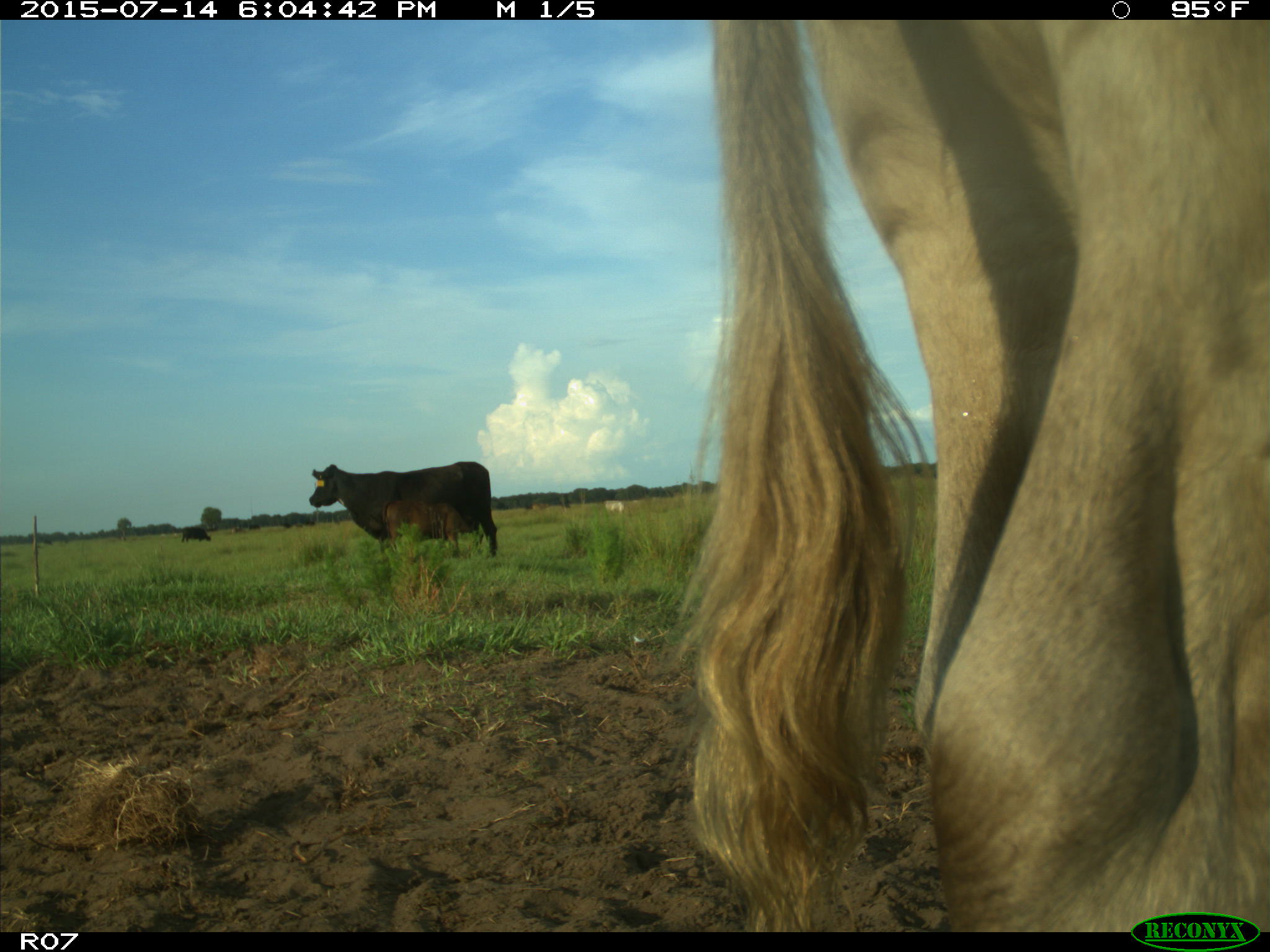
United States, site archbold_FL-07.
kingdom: Animalia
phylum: Chordata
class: Mammalia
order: Artiodactyla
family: Bovidae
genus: Bos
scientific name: Bos taurus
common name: domestic cow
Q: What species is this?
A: Bos taurus (domestic cow).